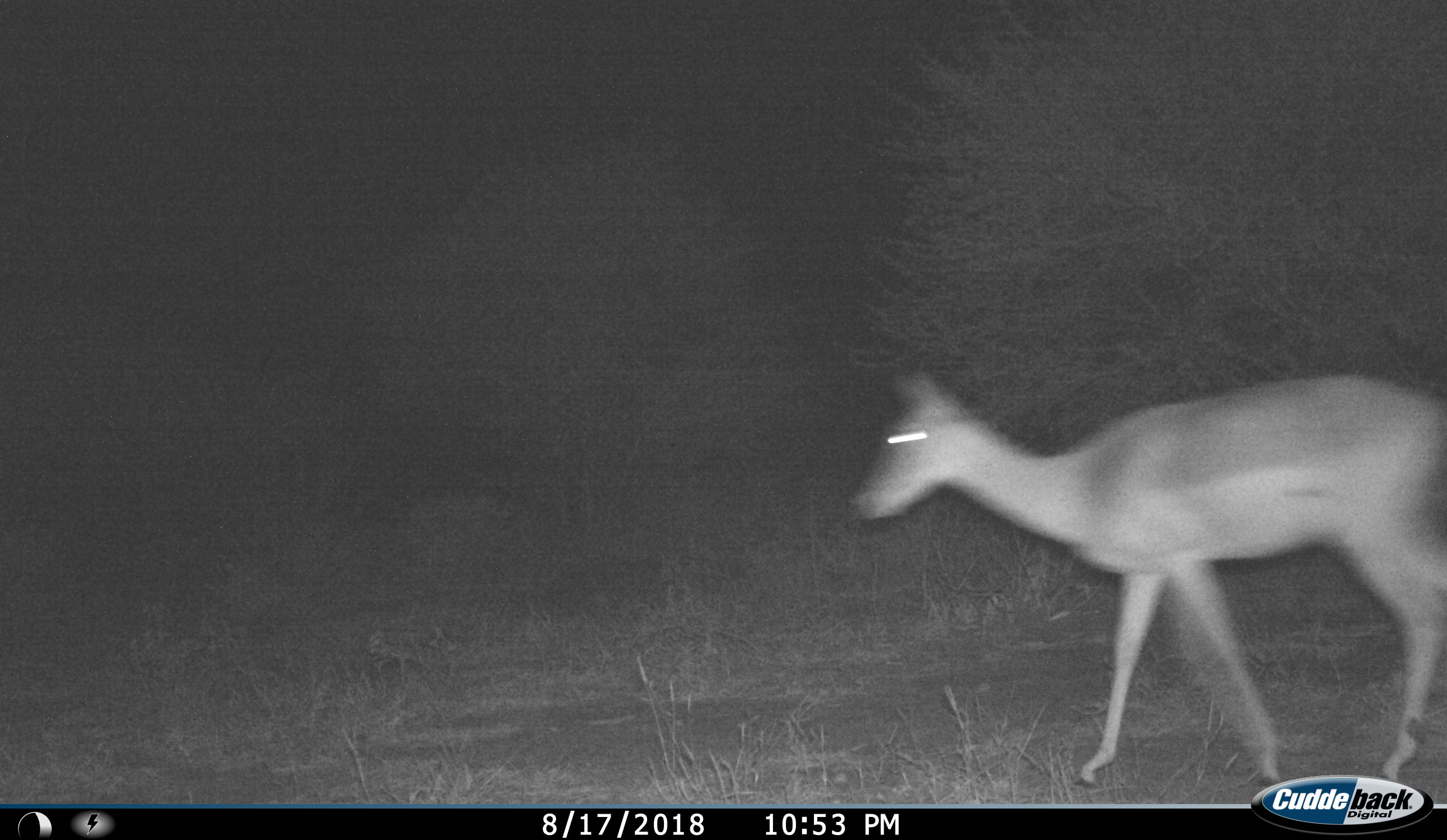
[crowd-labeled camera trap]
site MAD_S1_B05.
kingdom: Animalia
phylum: Chordata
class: Mammalia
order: Artiodactyla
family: Bovidae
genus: Aepyceros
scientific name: Aepyceros melampus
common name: impala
Impala (Aepyceros melampus), count 1. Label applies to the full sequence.